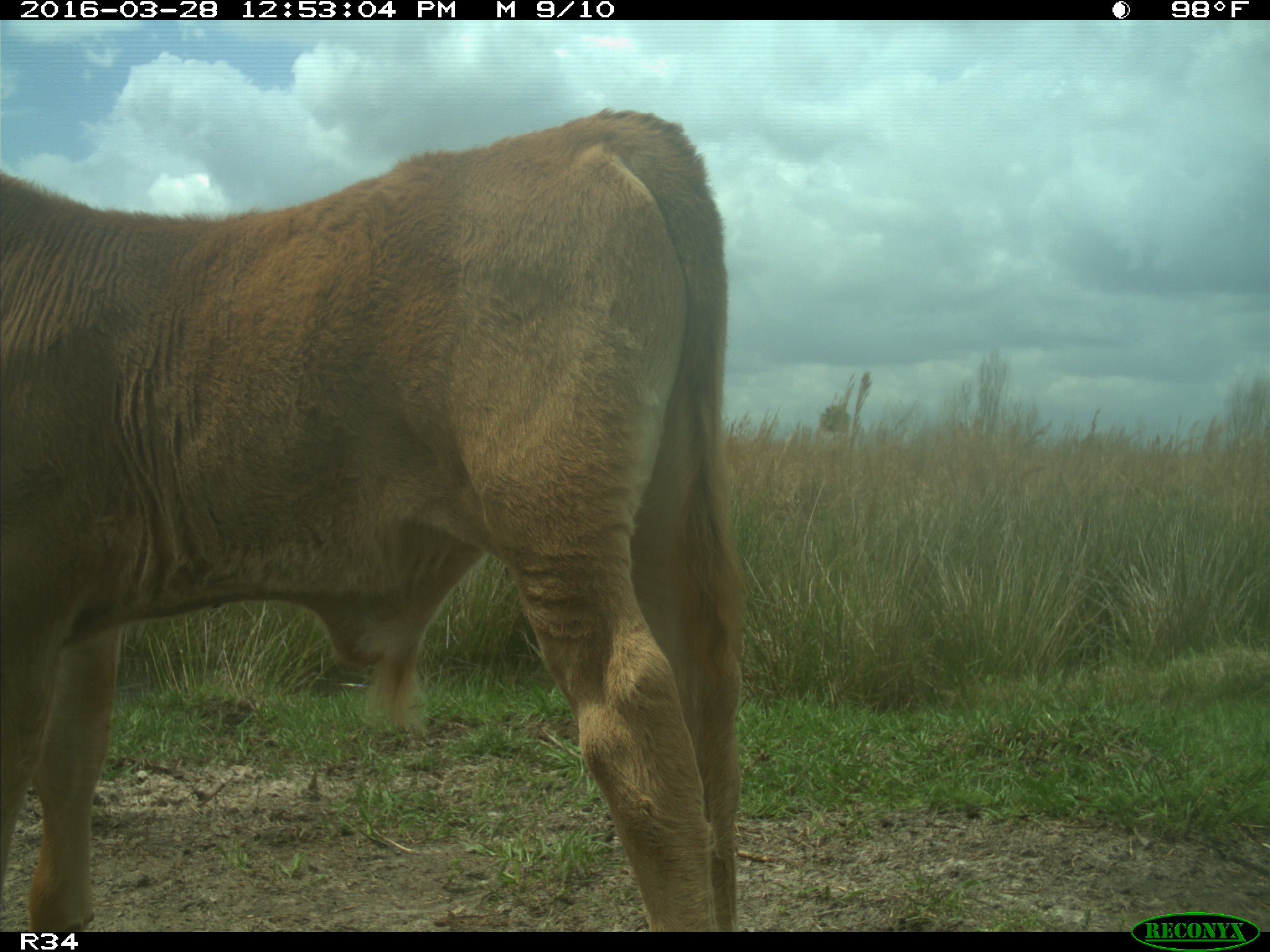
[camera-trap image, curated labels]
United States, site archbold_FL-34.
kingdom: Animalia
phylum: Chordata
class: Mammalia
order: Artiodactyla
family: Bovidae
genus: Bos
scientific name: Bos taurus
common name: domestic cow